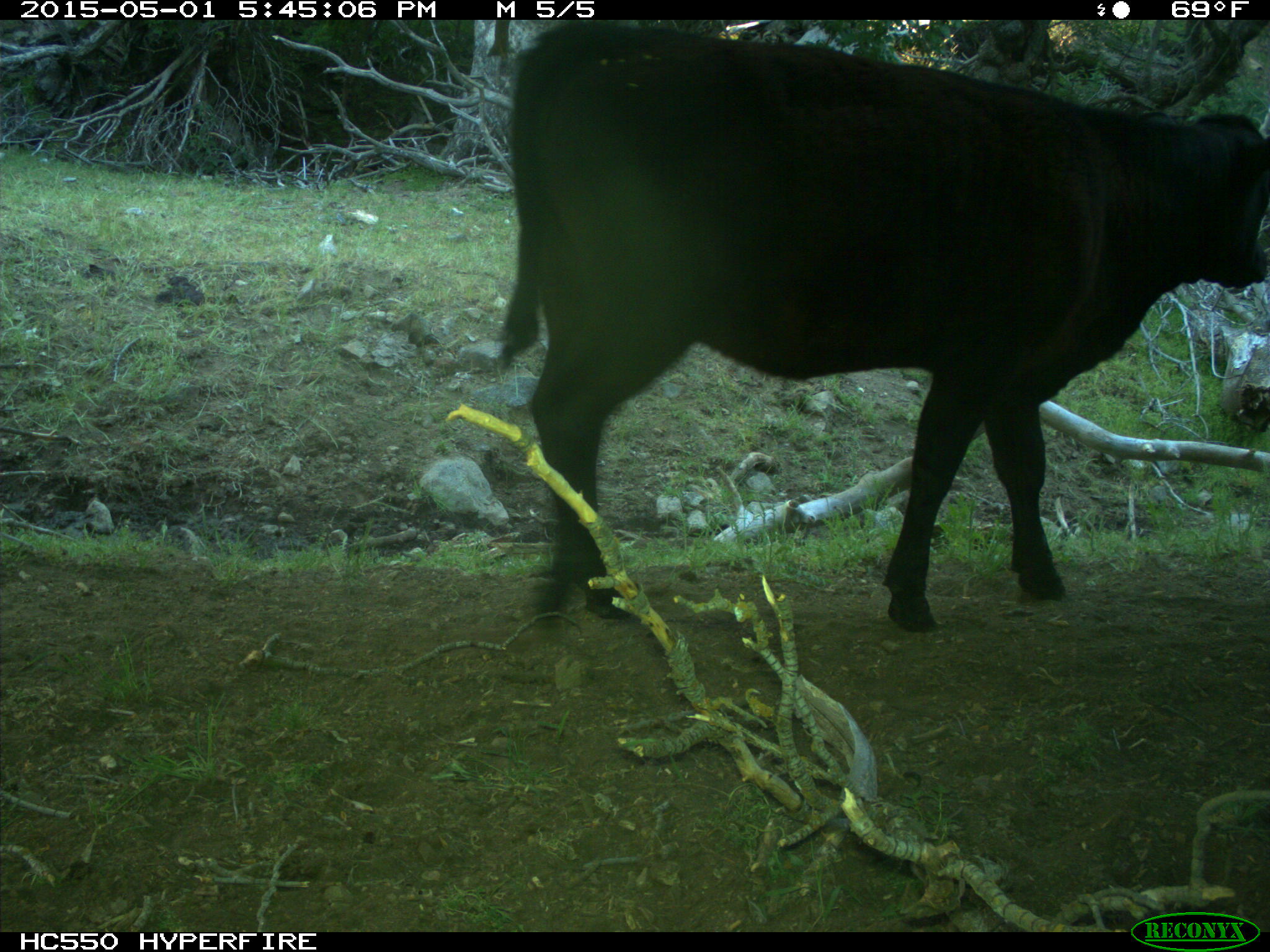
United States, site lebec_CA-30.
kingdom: Animalia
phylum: Chordata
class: Mammalia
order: Artiodactyla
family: Bovidae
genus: Bos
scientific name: Bos taurus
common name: domestic cow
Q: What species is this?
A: Bos taurus (domestic cow).